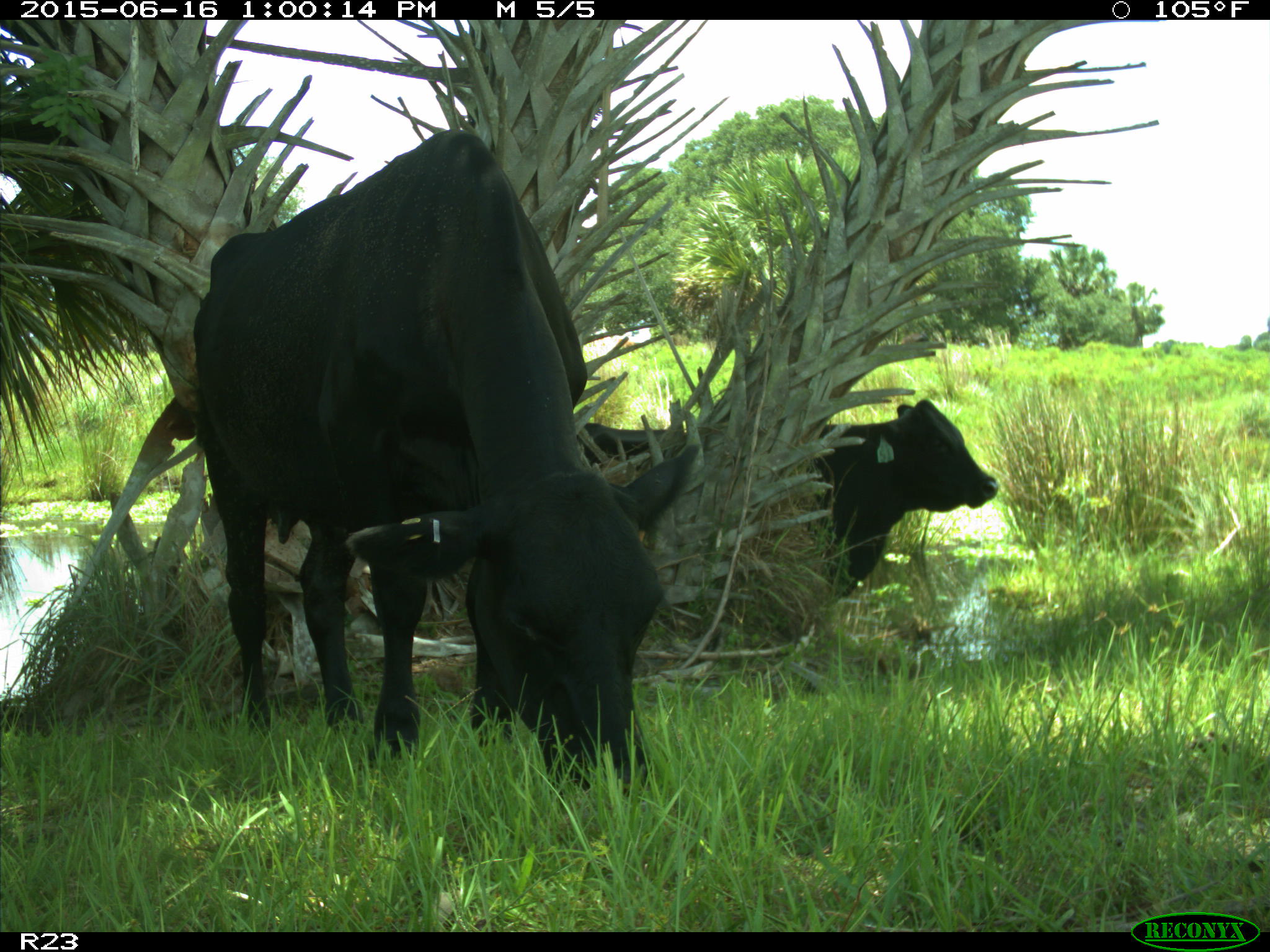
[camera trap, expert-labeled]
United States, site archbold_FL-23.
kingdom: Animalia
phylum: Chordata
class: Mammalia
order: Artiodactyla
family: Bovidae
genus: Bos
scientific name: Bos taurus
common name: domestic cow